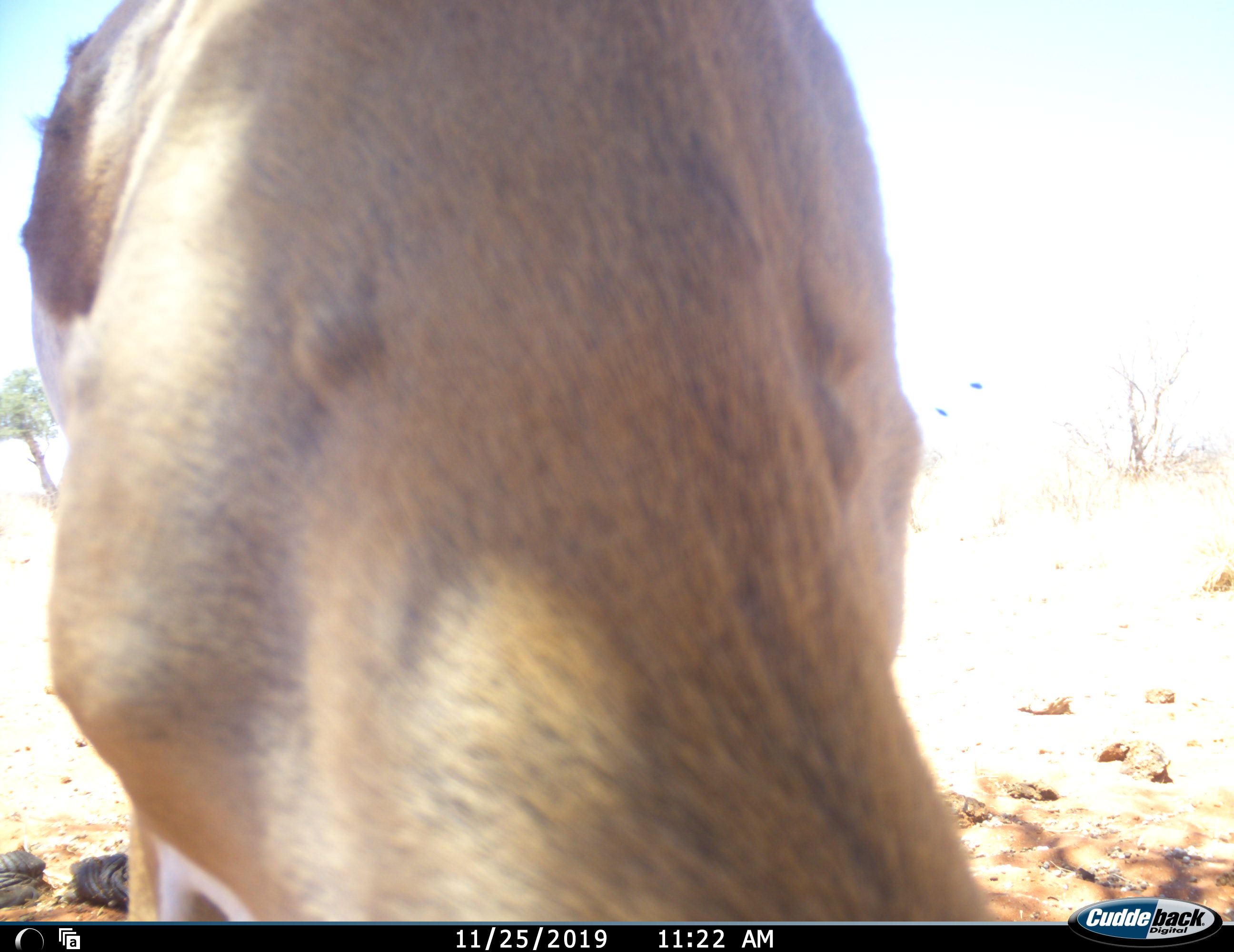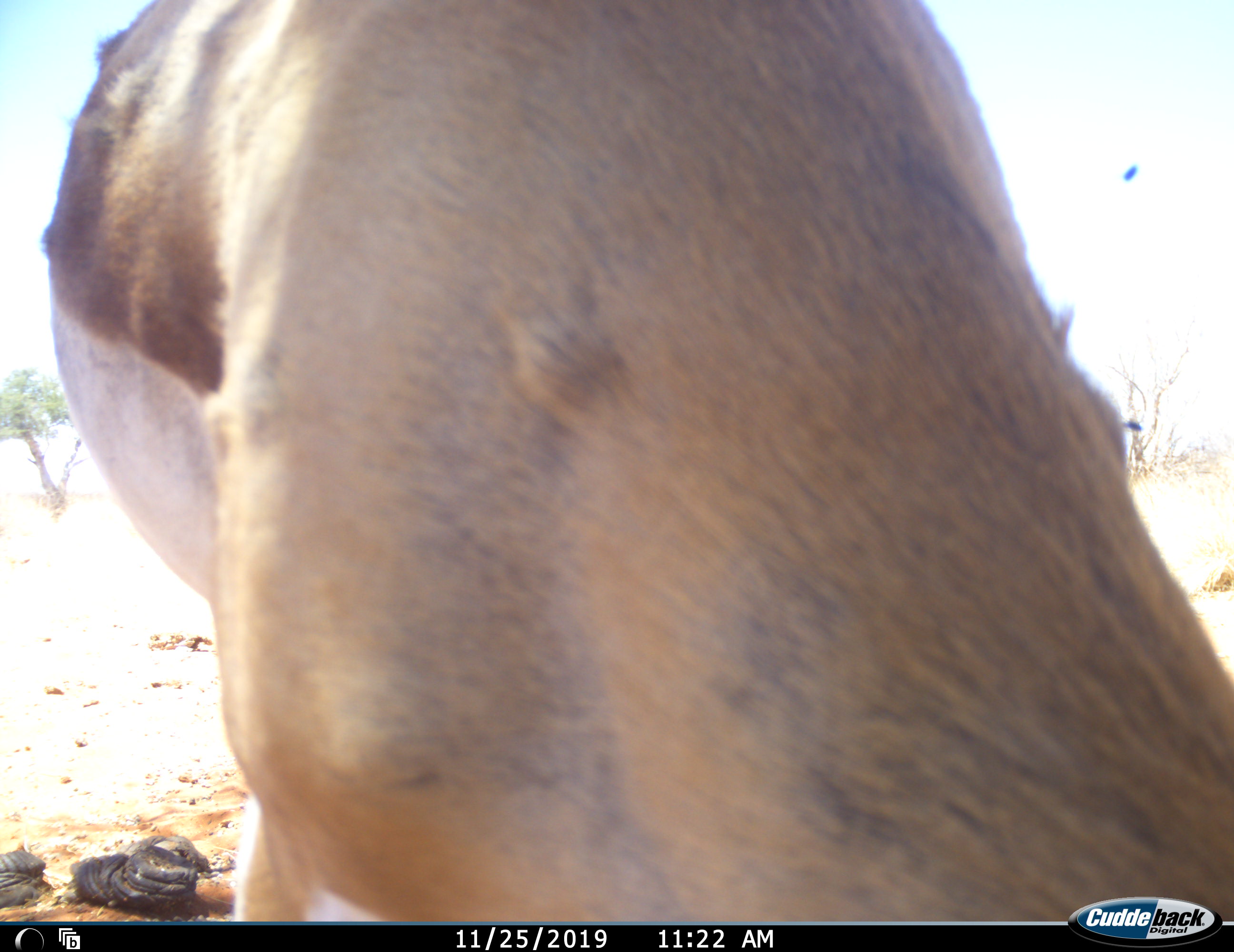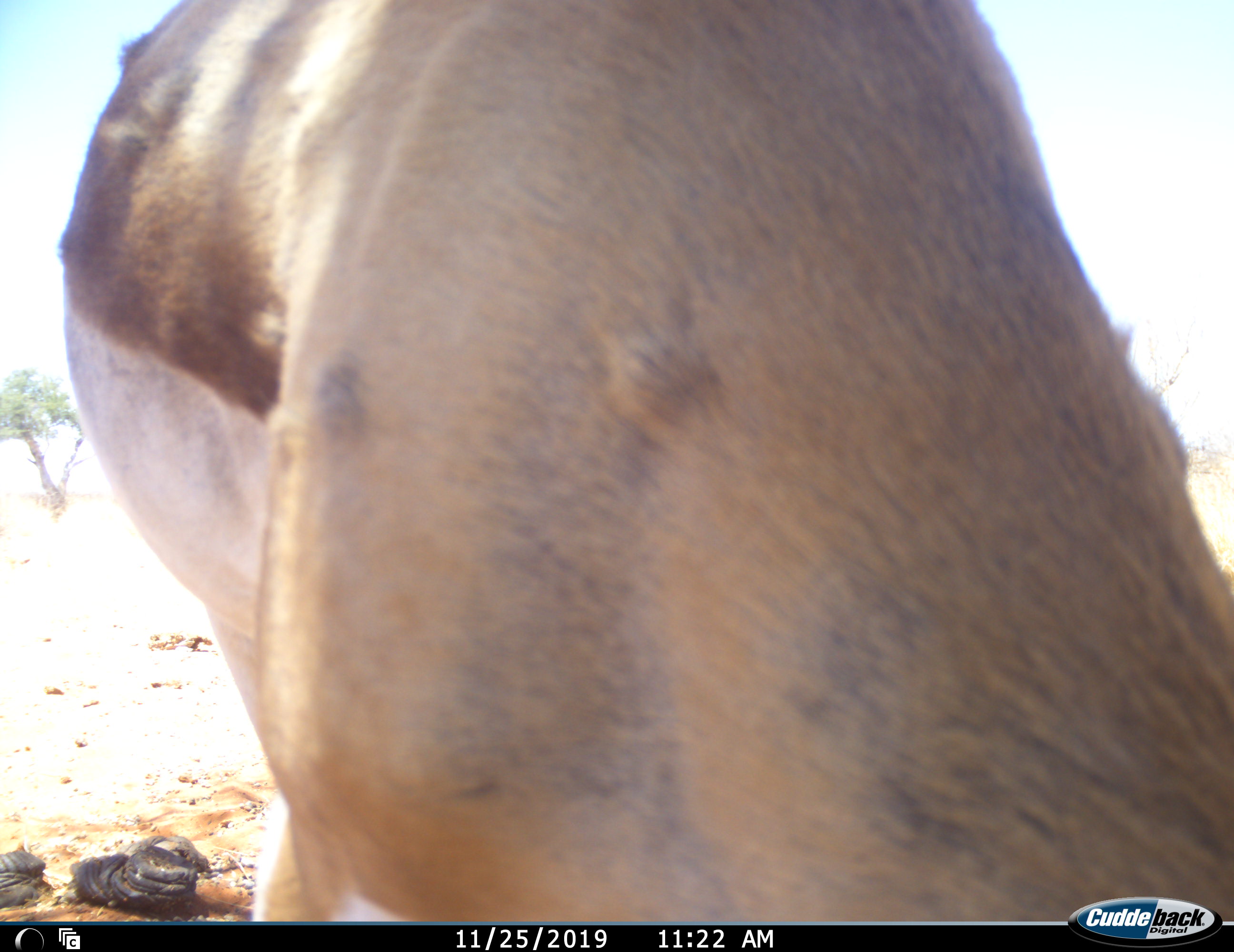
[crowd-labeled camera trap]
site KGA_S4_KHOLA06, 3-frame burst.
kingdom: Animalia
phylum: Chordata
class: Mammalia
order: Artiodactyla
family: Bovidae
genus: Antidorcas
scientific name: Antidorcas marsupialis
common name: springbok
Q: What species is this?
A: Springbok (Antidorcas marsupialis).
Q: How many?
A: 1.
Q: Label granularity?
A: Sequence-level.